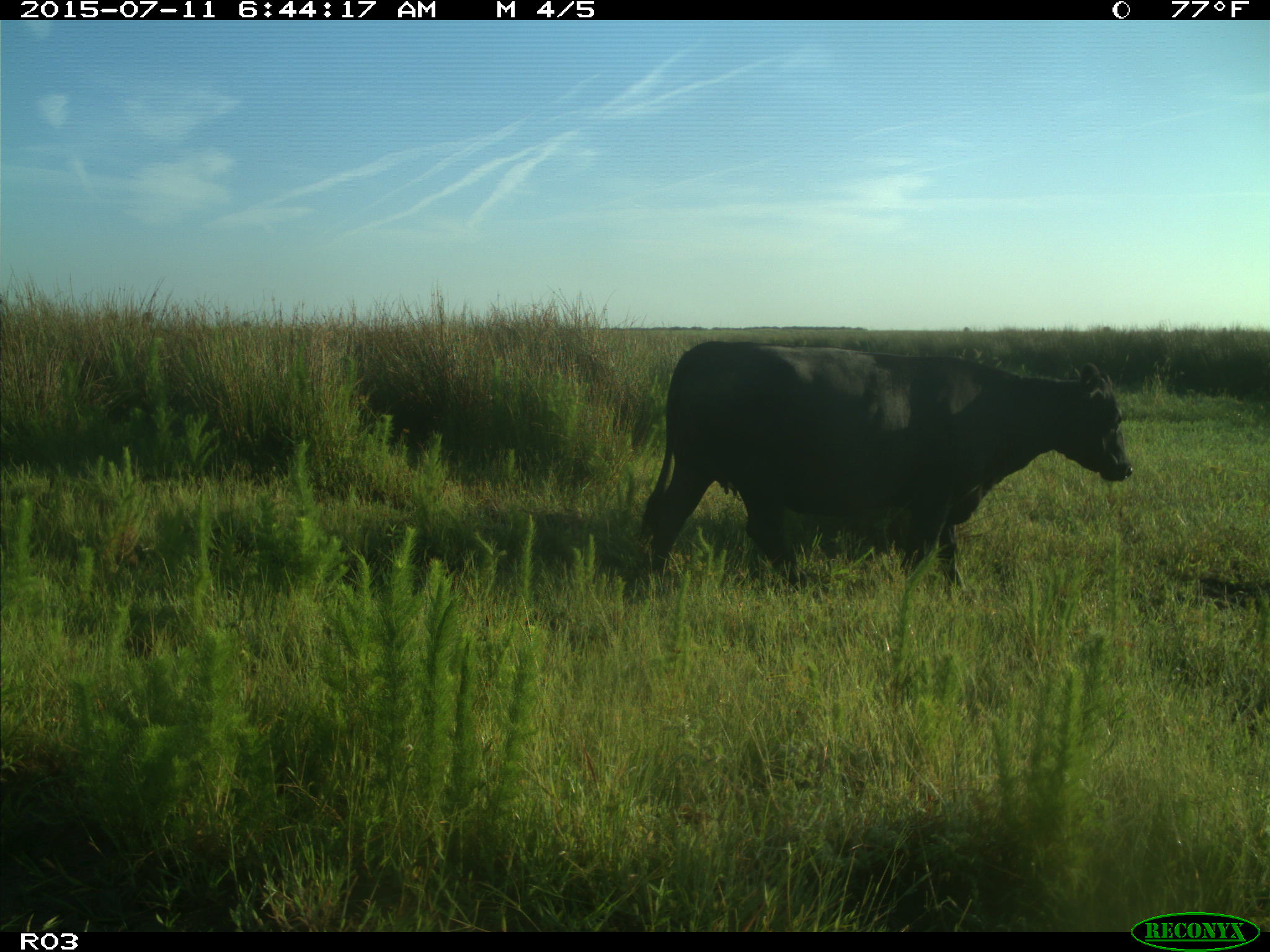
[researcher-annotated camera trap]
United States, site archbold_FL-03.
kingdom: Animalia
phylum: Chordata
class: Mammalia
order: Artiodactyla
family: Bovidae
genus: Bos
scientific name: Bos taurus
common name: domestic cow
Bos taurus (domestic cow).